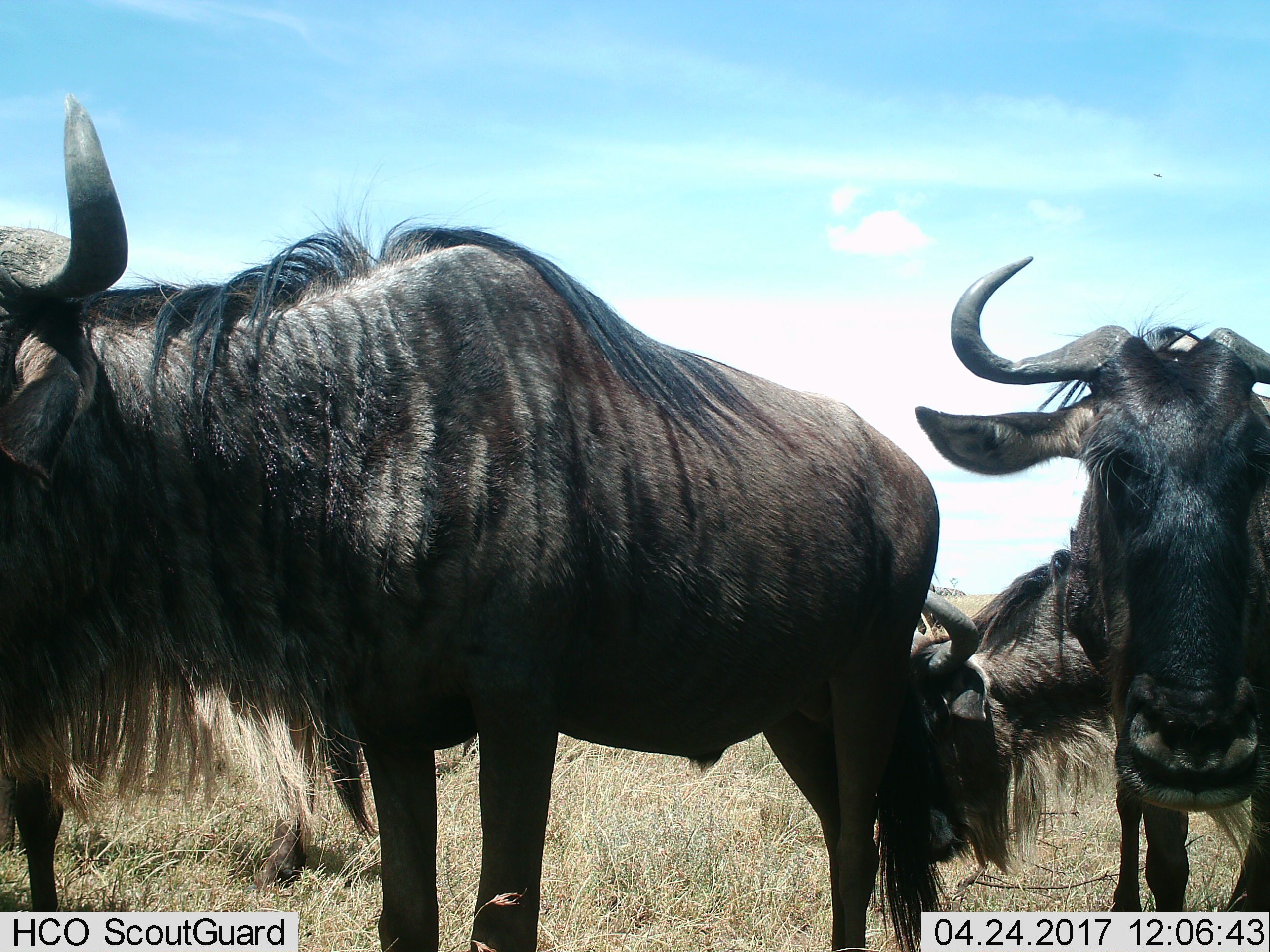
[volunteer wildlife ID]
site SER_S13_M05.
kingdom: Animalia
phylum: Chordata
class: Mammalia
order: Artiodactyla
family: Bovidae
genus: Connochaetes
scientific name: Connochaetes taurinus taurinus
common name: blue wildebeest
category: wildebeestblue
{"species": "wildebeestblue (blue wildebeest) (Connochaetes taurinus taurinus)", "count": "4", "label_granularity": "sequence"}